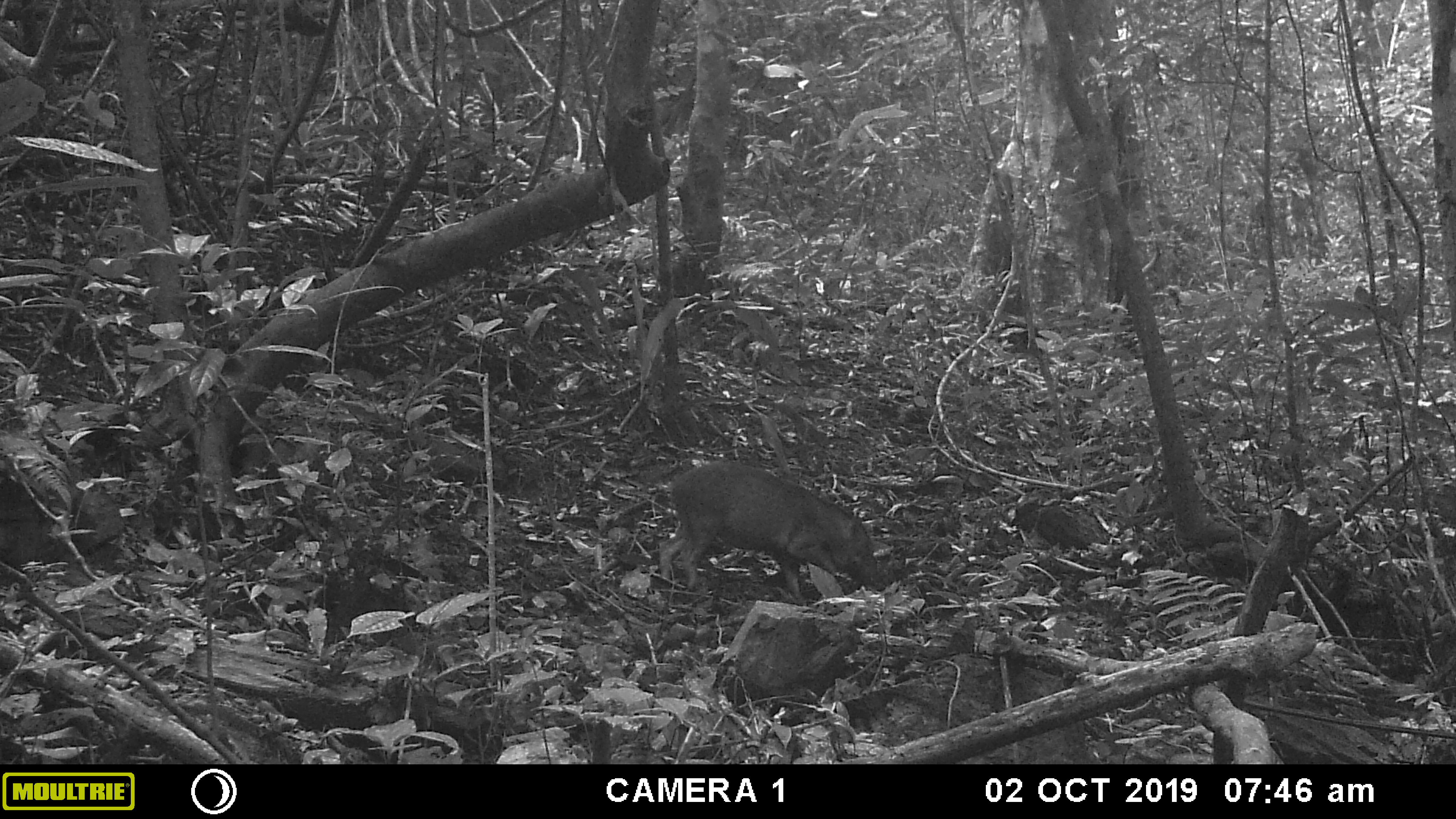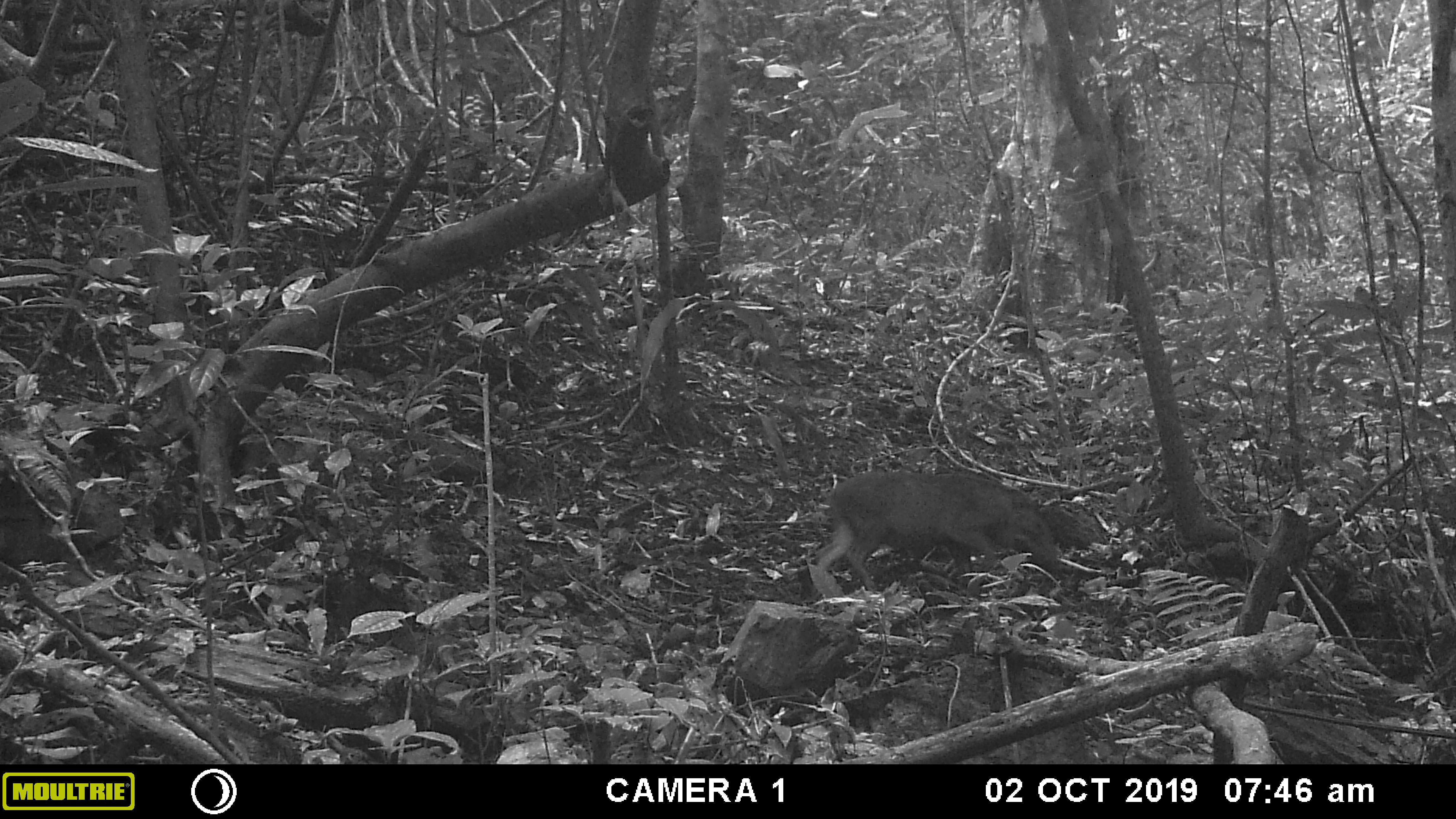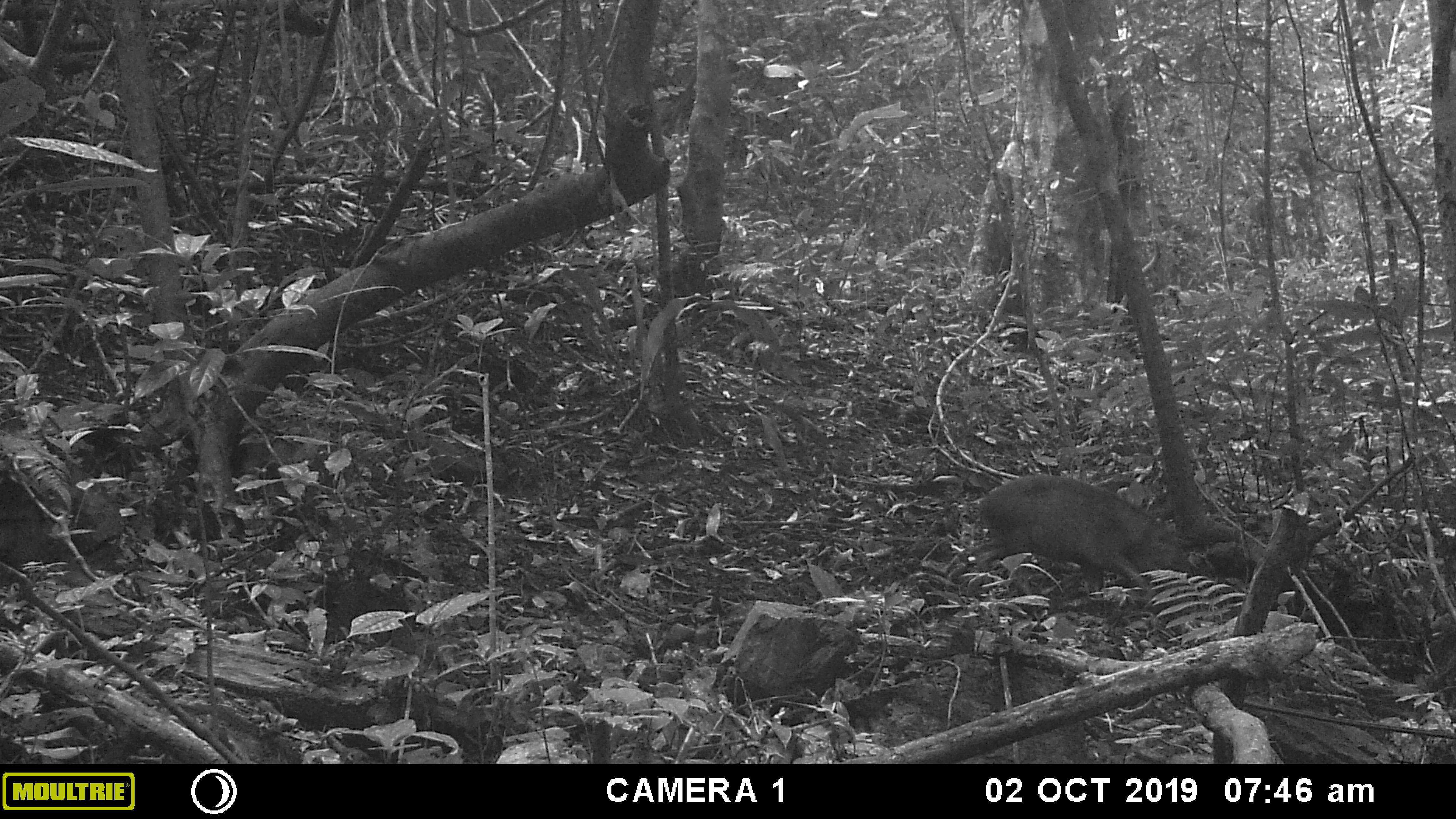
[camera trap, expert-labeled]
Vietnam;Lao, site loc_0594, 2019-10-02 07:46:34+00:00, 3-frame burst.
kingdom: Animalia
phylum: Chordata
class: Mammalia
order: Artiodactyla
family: Suidae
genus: Sus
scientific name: Sus scrofa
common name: eurasian wild pig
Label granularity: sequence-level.